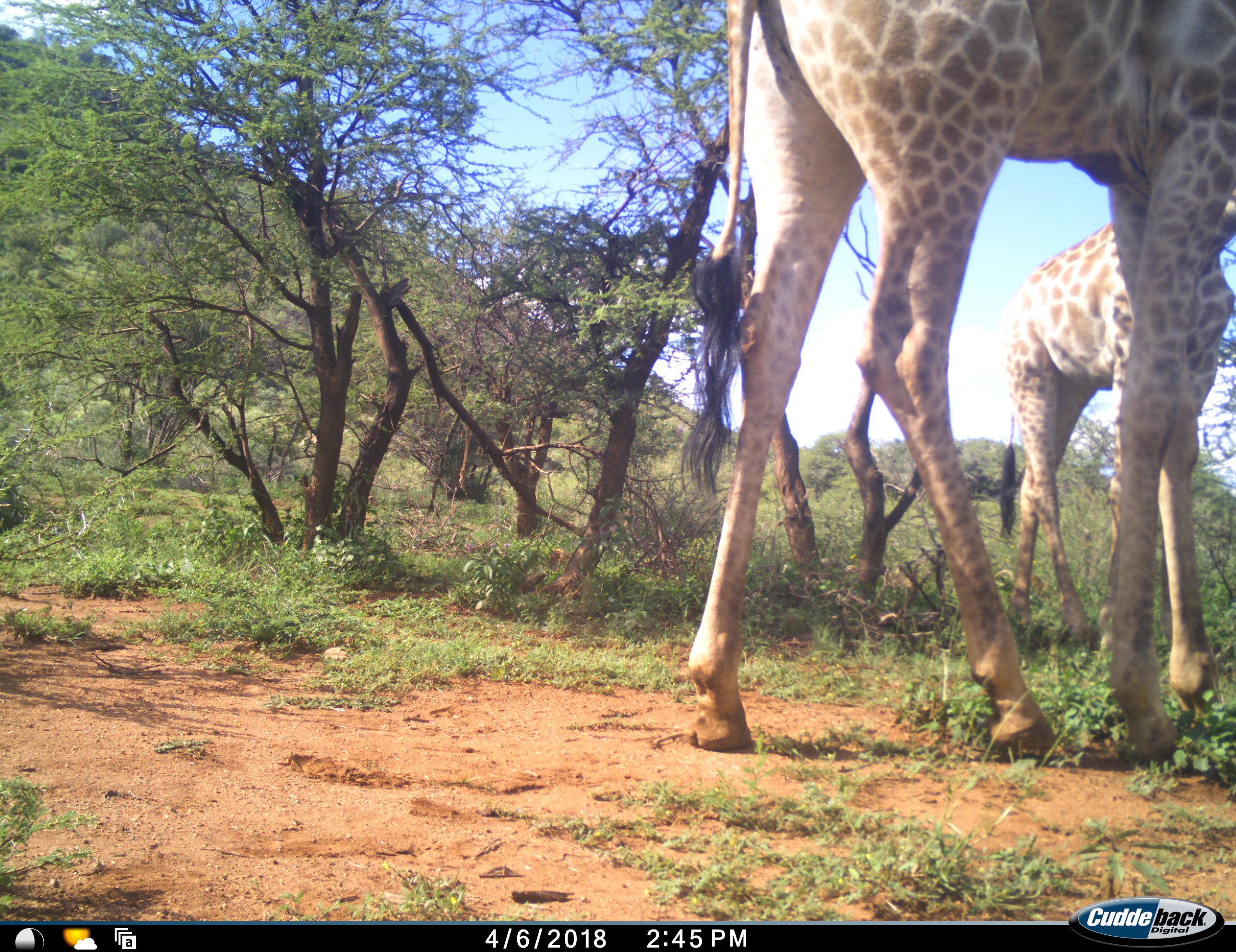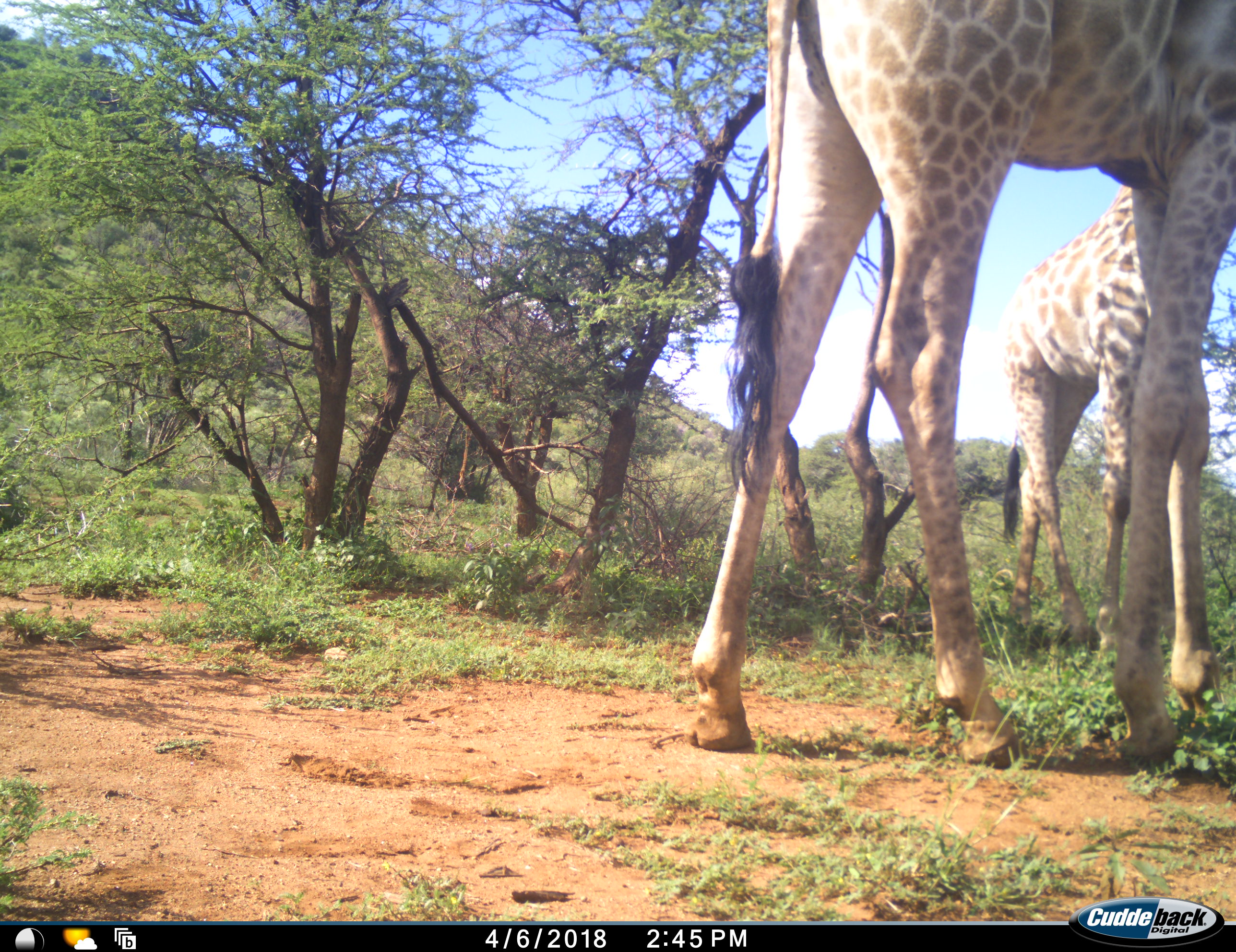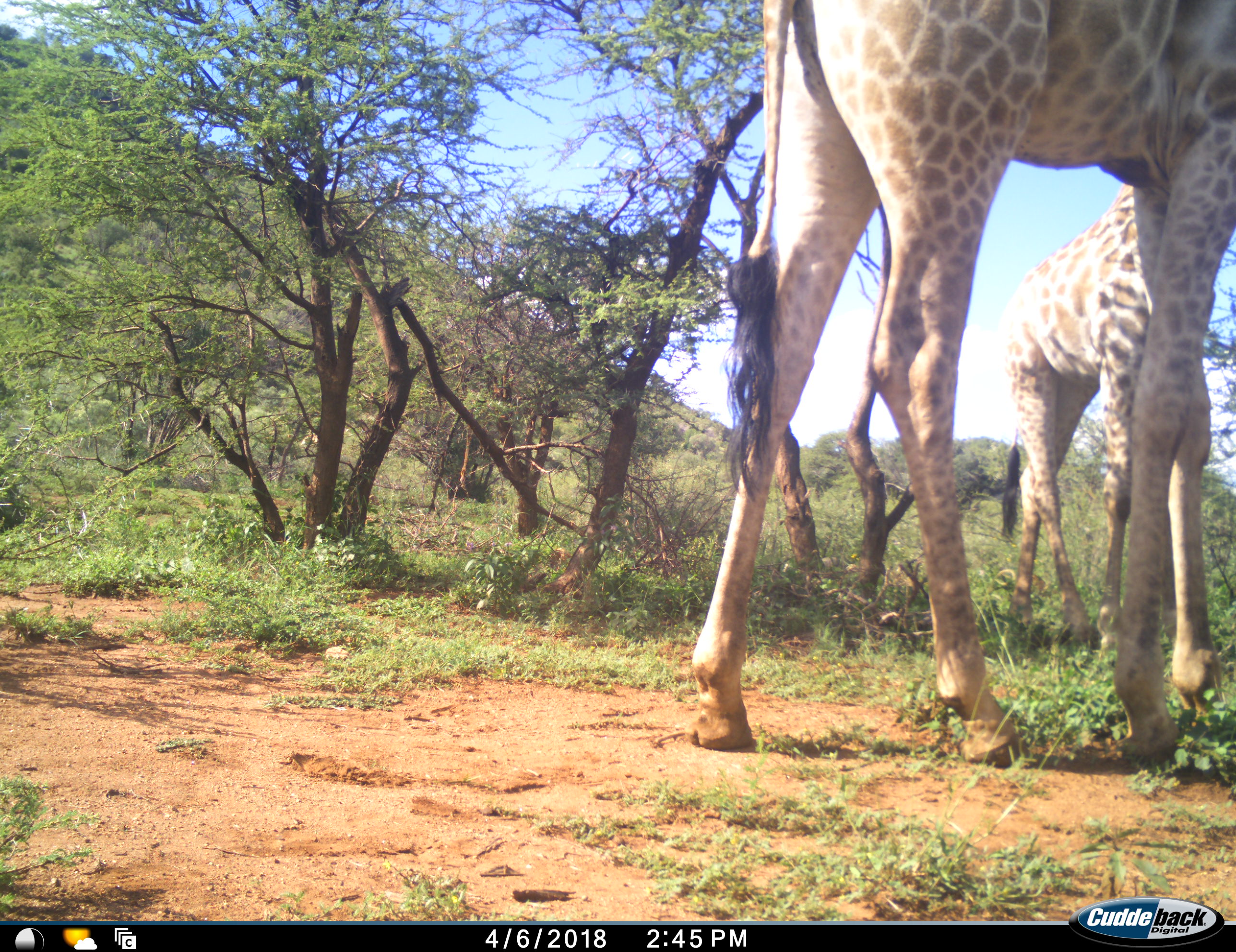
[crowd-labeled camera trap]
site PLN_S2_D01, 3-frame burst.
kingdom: Animalia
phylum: Chordata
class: Mammalia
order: Artiodactyla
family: Giraffidae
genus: Giraffa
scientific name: Giraffa camelopardalis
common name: giraffe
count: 2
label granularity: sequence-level